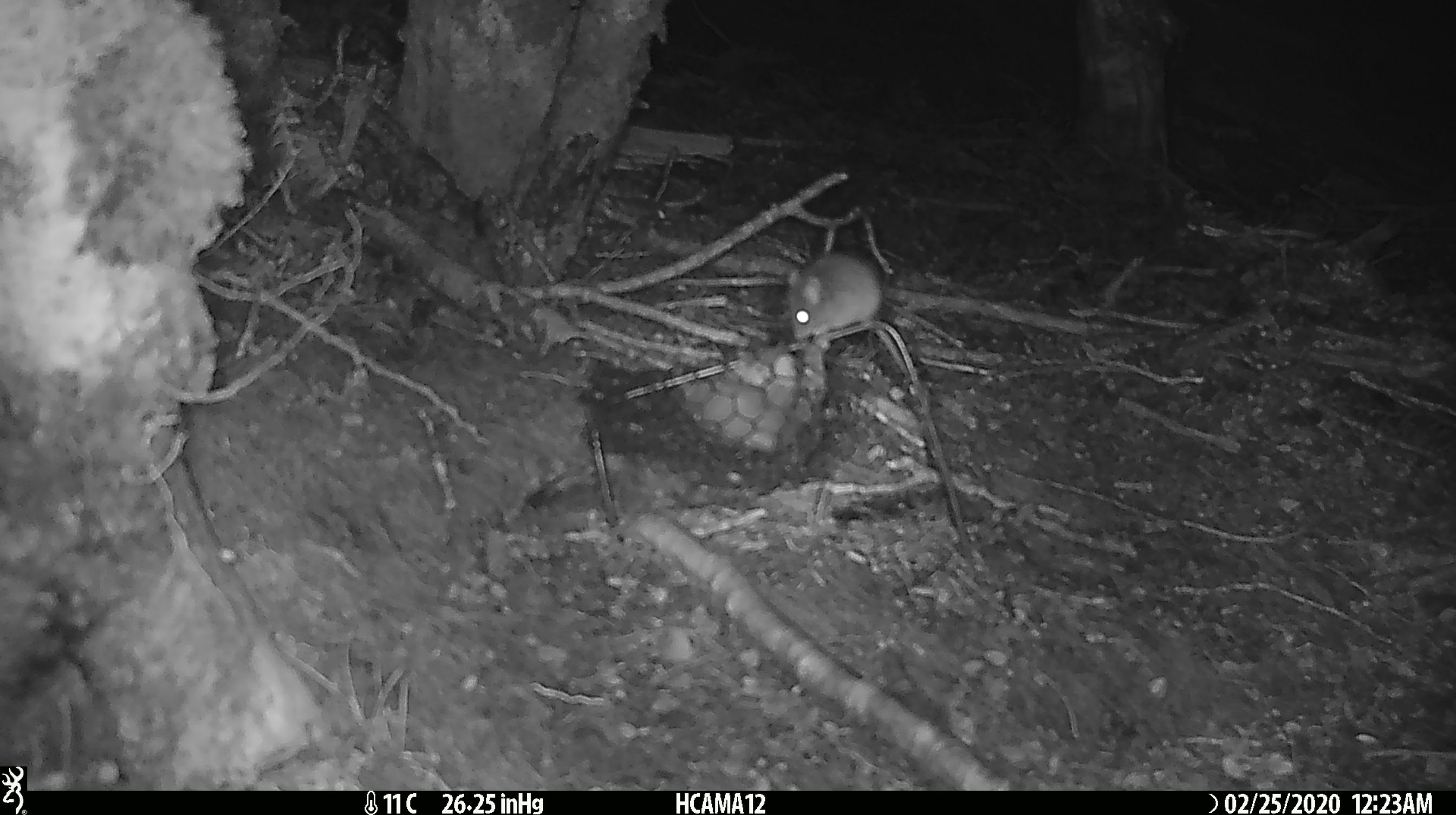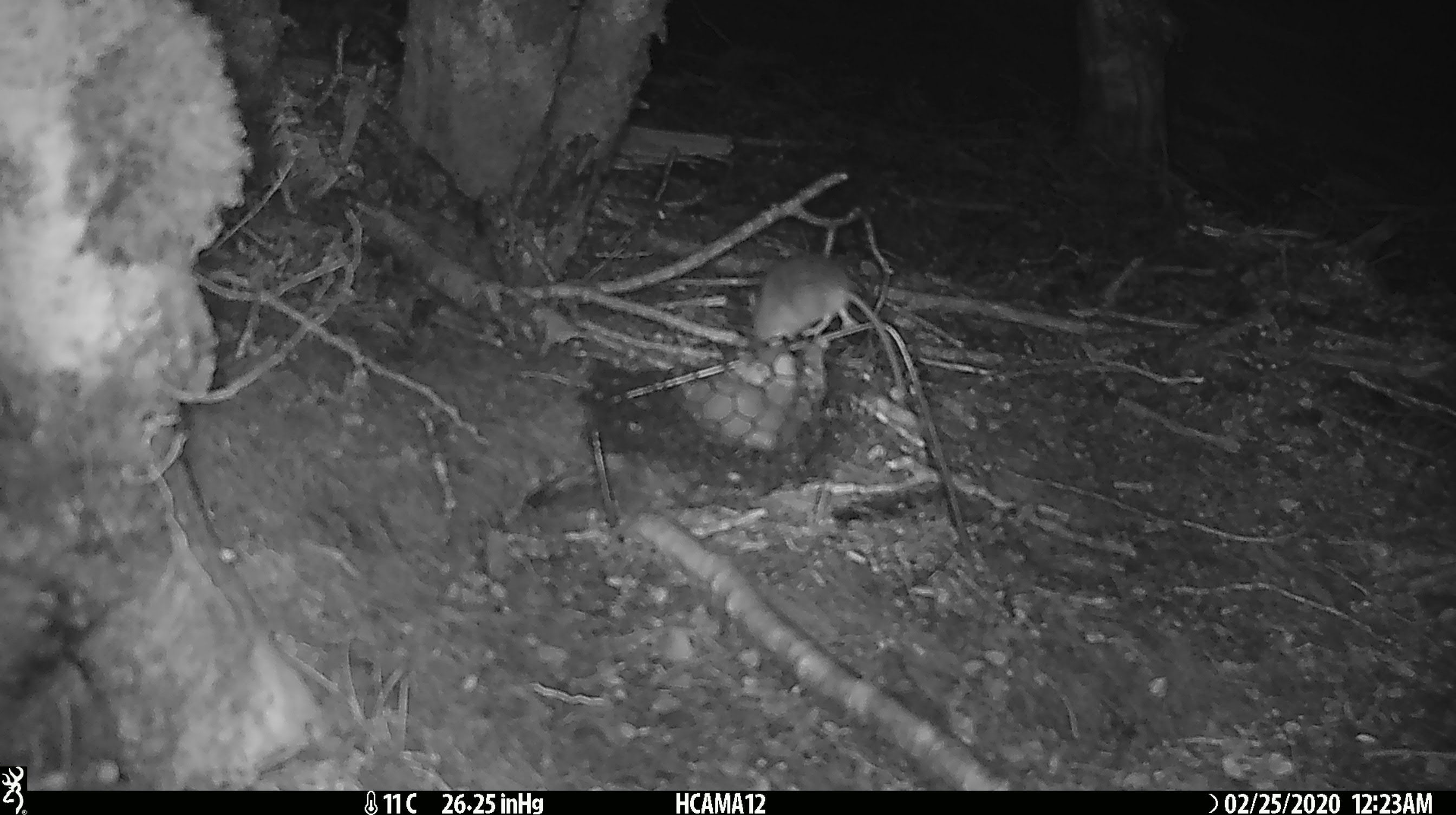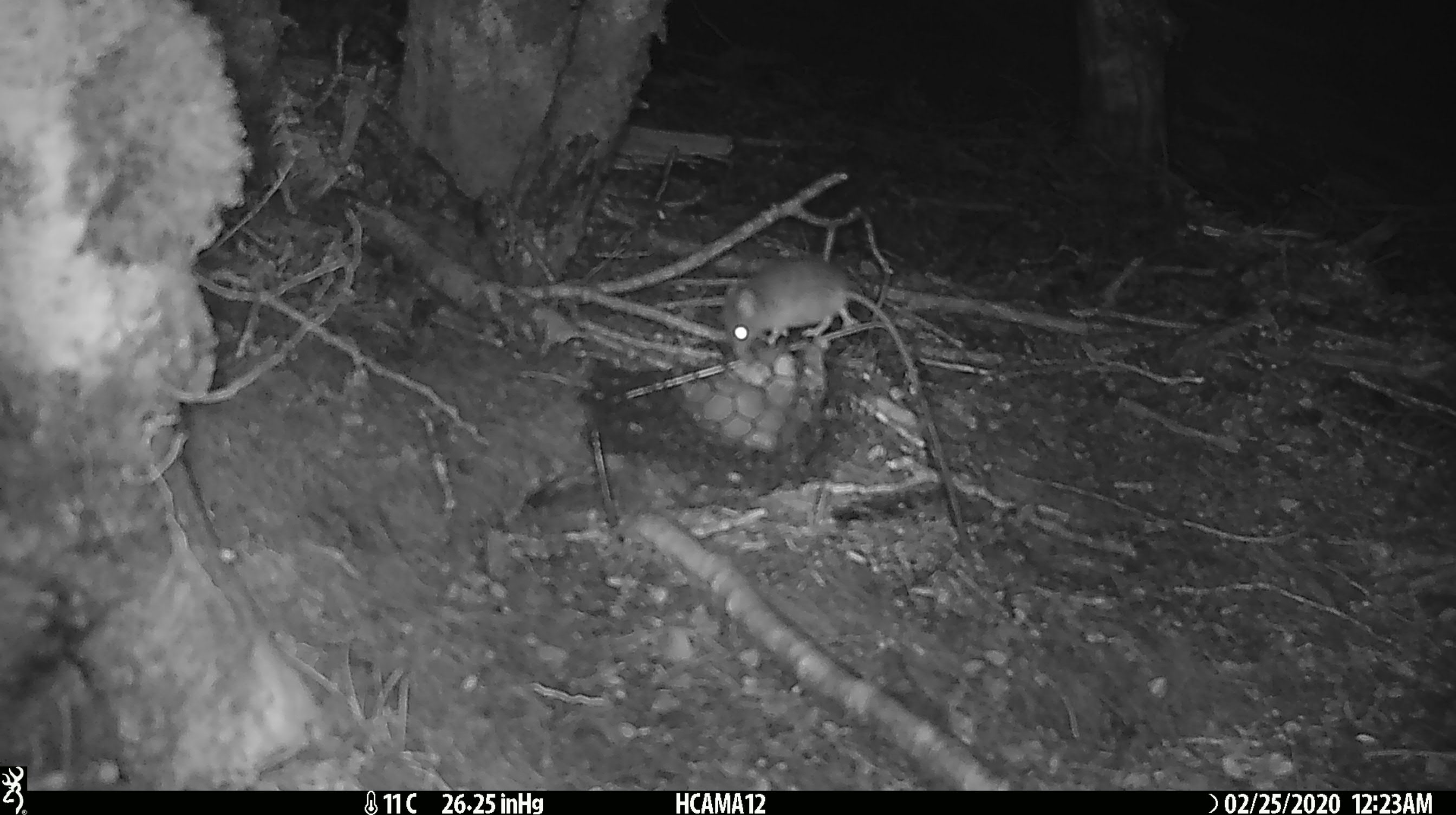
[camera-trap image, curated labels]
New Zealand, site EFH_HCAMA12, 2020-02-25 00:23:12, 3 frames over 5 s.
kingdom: Animalia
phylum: Chordata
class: Mammalia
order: Rodentia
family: Muridae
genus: Mus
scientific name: Mus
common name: mouse